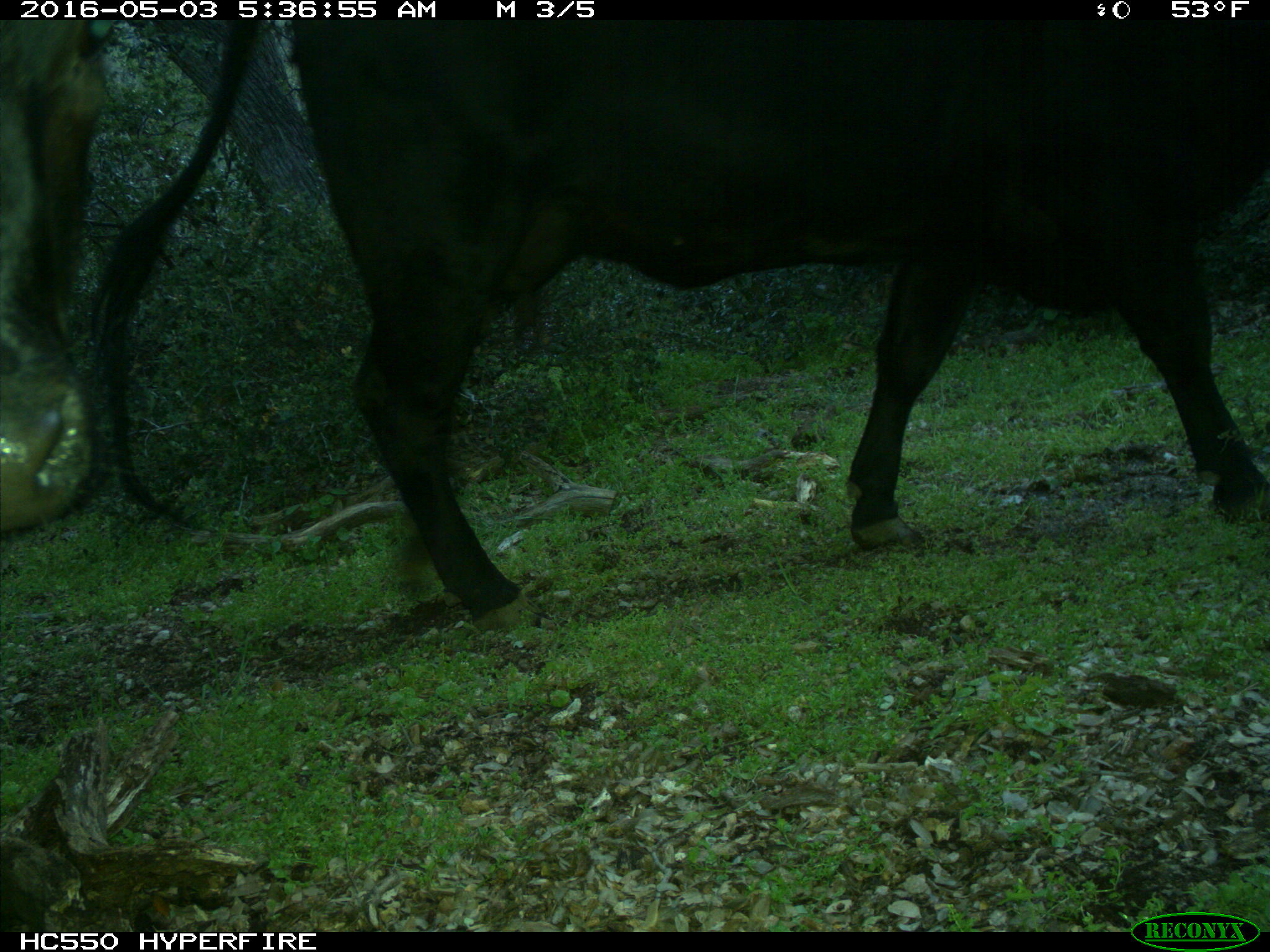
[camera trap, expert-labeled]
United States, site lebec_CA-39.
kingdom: Animalia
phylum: Chordata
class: Mammalia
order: Artiodactyla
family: Bovidae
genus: Bos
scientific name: Bos taurus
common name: domestic cow